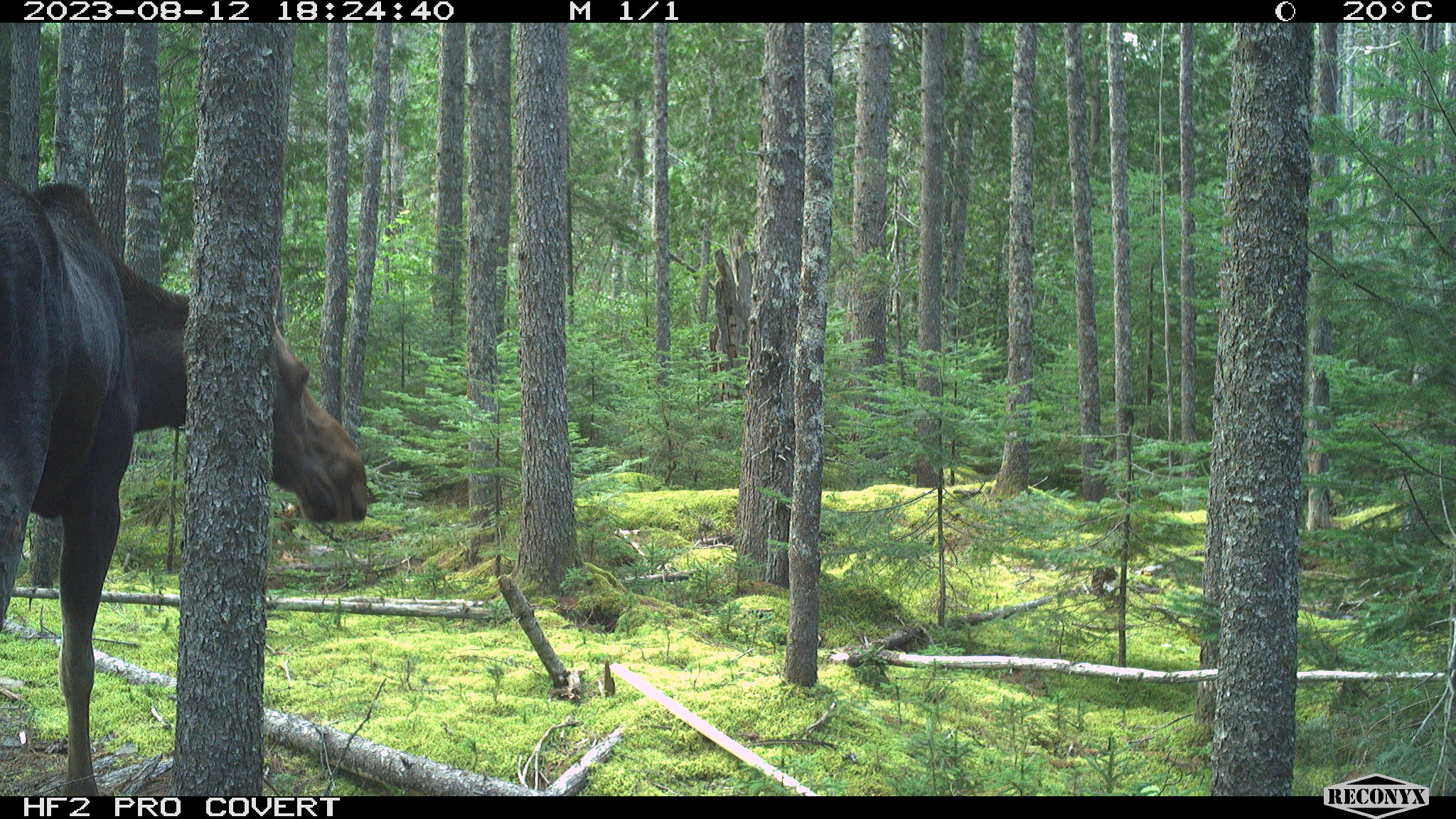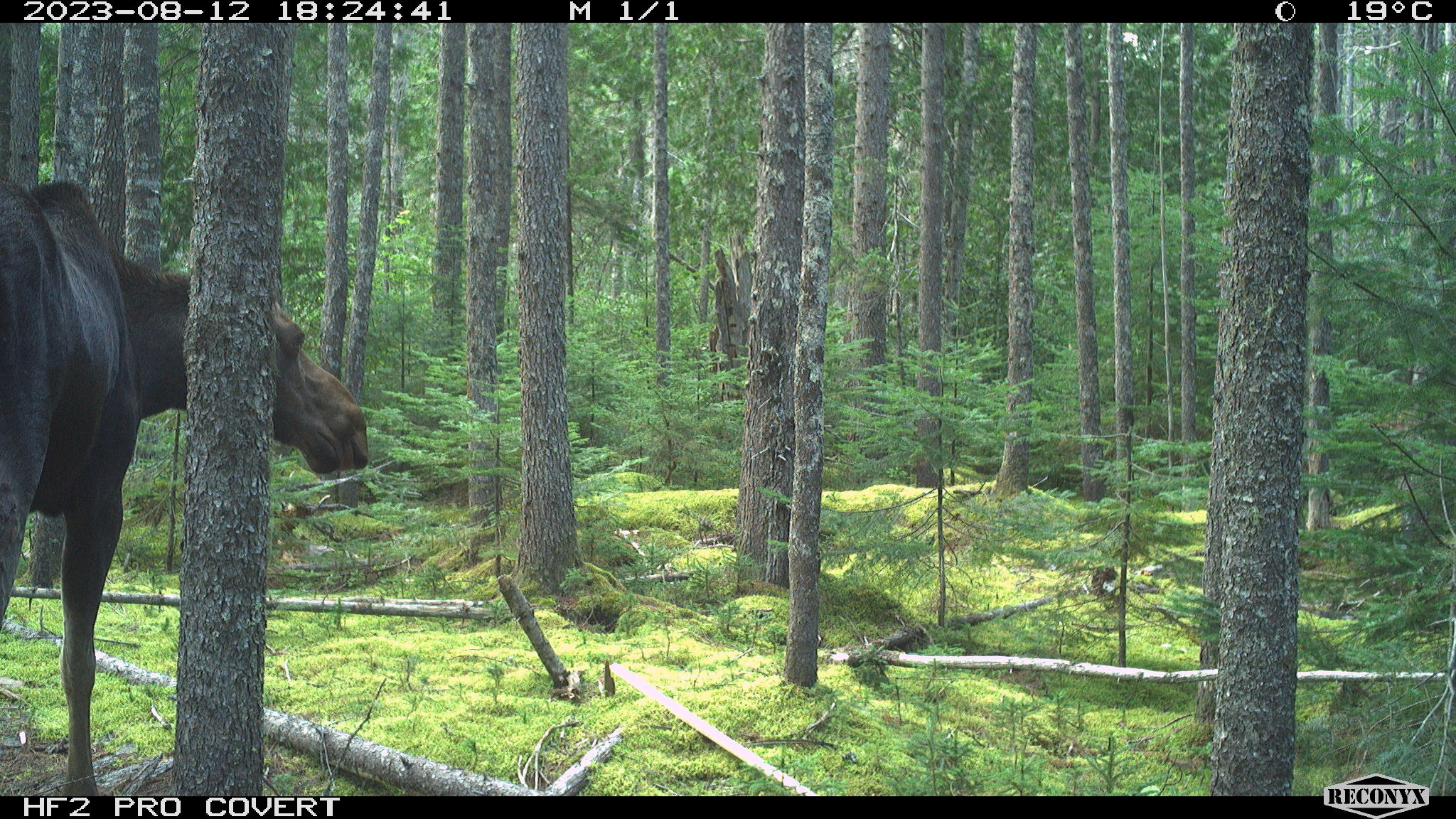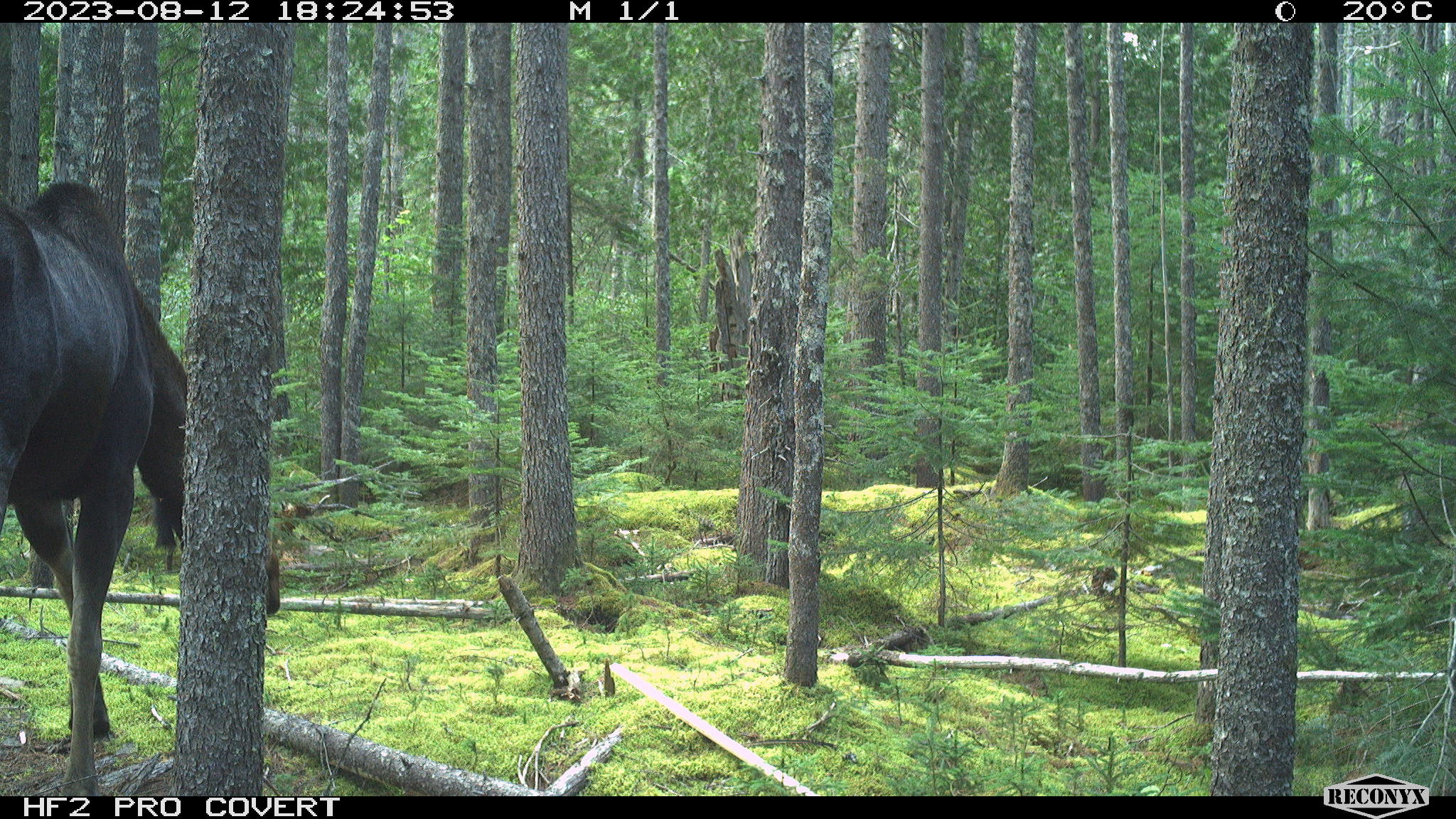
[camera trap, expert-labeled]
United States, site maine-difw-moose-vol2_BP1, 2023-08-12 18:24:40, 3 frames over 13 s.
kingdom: Animalia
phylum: Chordata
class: Mammalia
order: Artiodactyla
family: Cervidae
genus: Alces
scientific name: Alces alces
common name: moose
Moose (Alces alces).